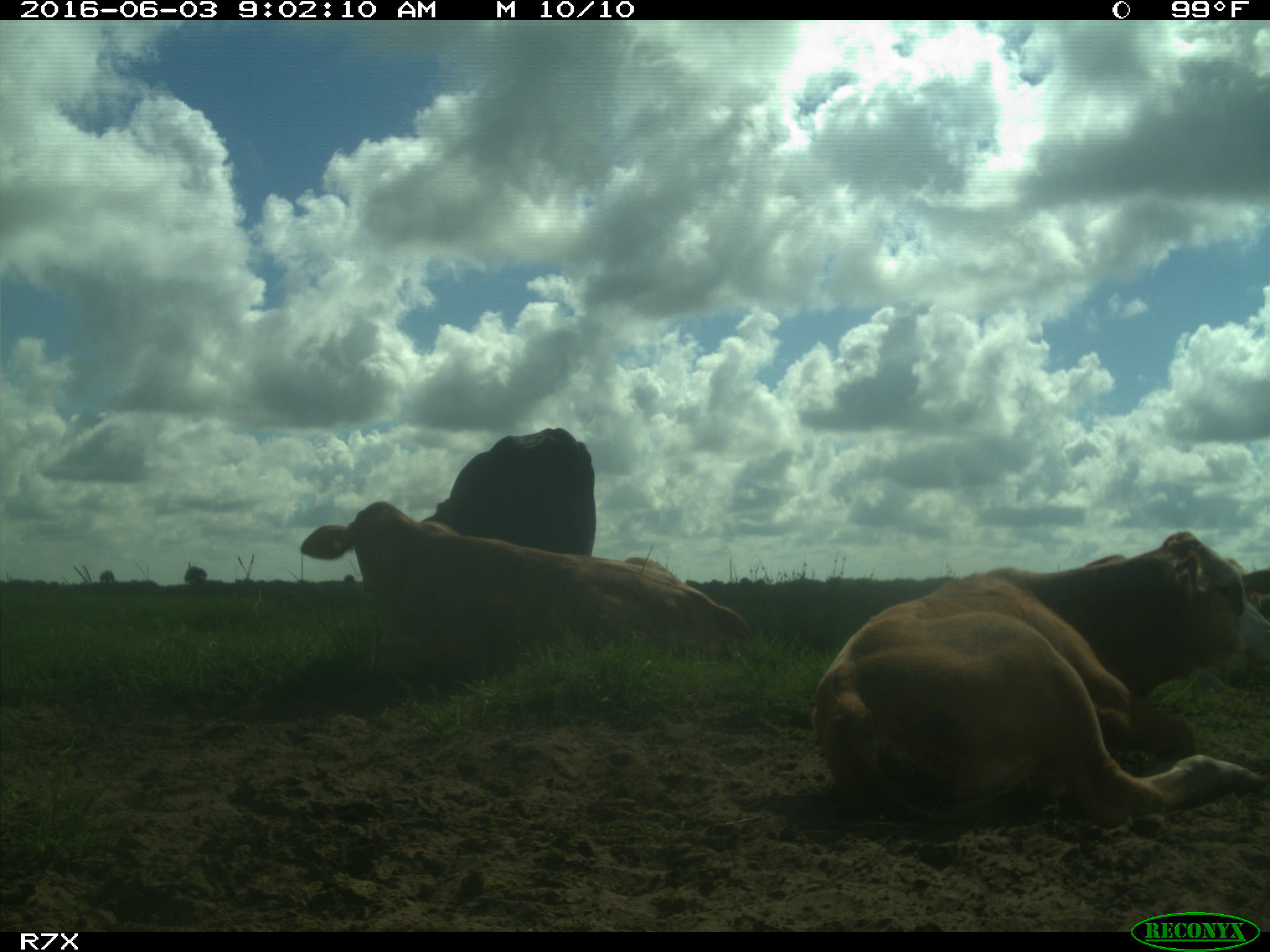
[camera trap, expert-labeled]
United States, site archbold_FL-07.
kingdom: Animalia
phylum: Chordata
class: Mammalia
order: Artiodactyla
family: Bovidae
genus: Bos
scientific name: Bos taurus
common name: domestic cow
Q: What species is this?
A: Bos taurus (domestic cow).